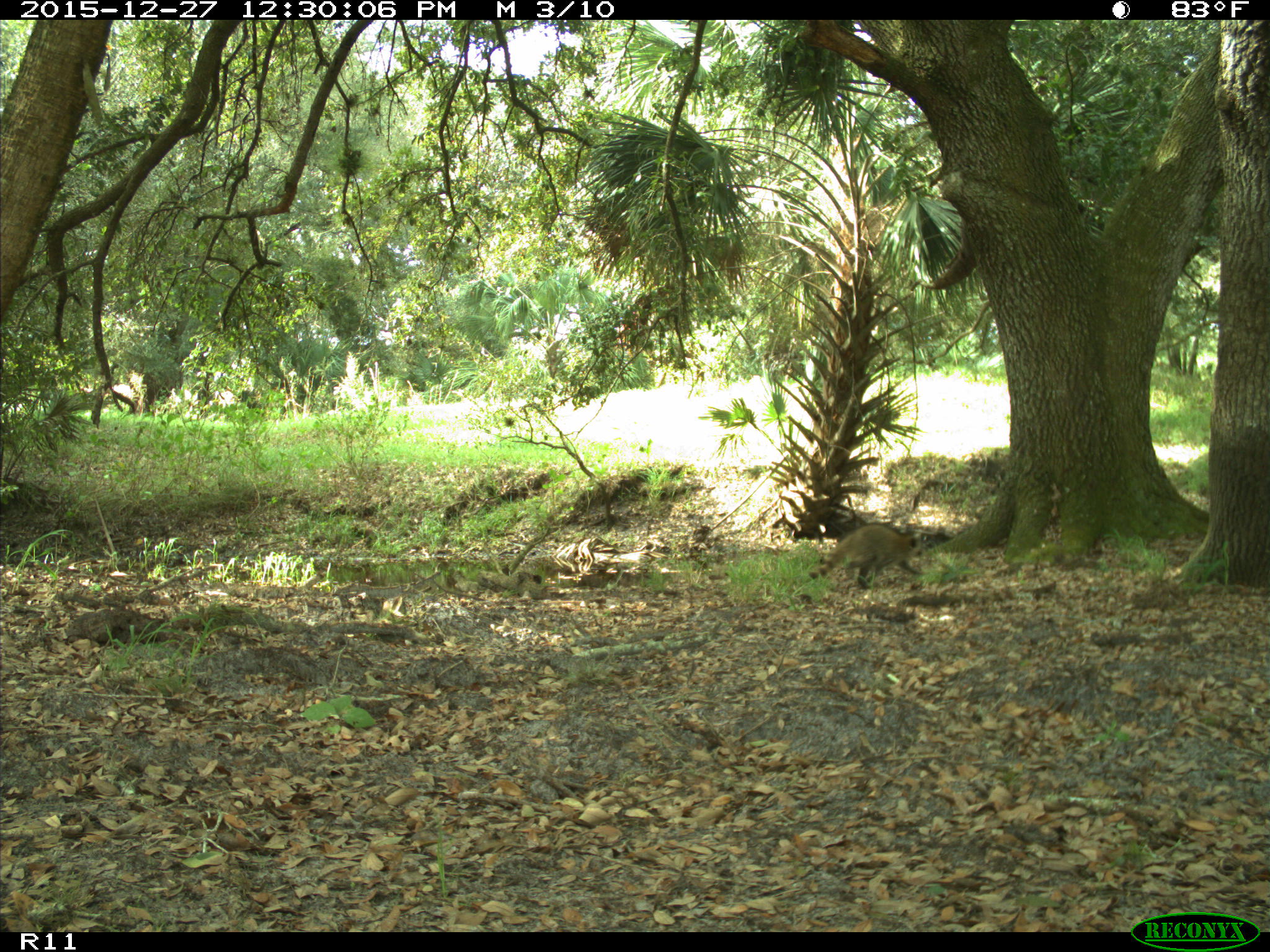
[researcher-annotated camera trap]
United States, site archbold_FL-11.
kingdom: Animalia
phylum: Chordata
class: Mammalia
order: Carnivora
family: Procyonidae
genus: Procyon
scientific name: Procyon lotor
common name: common raccoon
Procyon lotor (common raccoon).